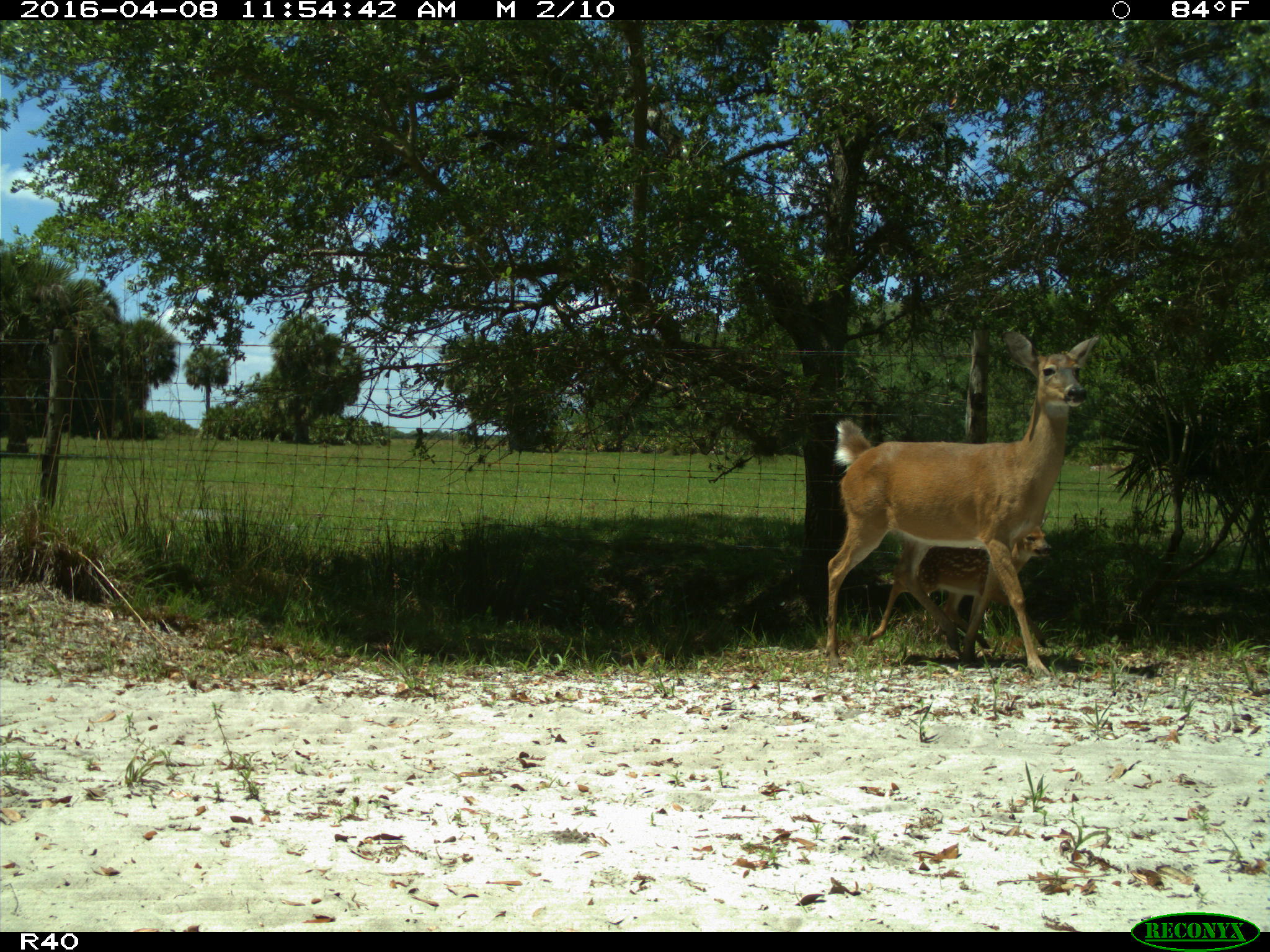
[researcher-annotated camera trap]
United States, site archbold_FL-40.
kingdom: Animalia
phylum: Chordata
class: Mammalia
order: Artiodactyla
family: Cervidae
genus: Odocoileus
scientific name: Odocoileus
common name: deer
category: unidentified deer